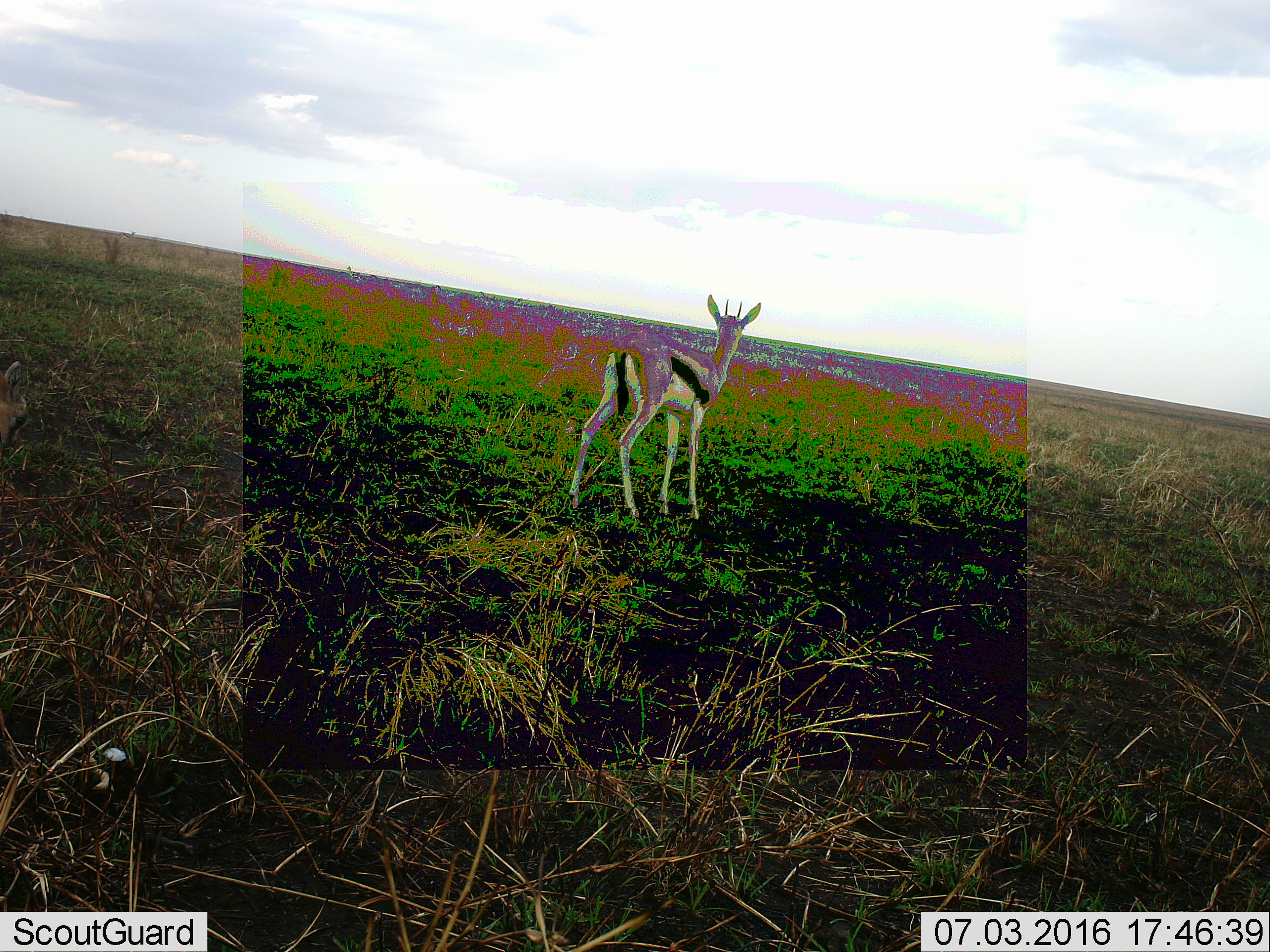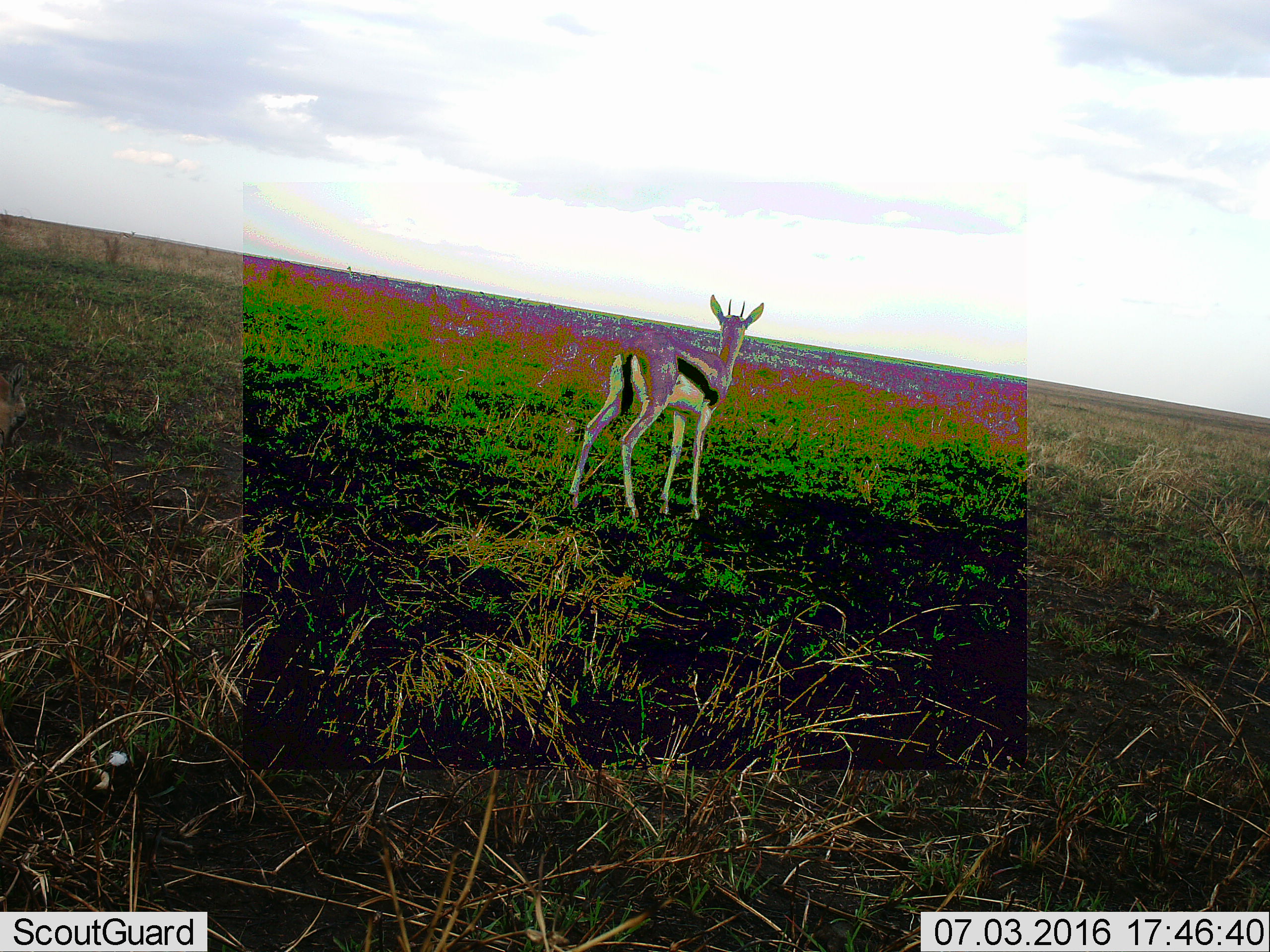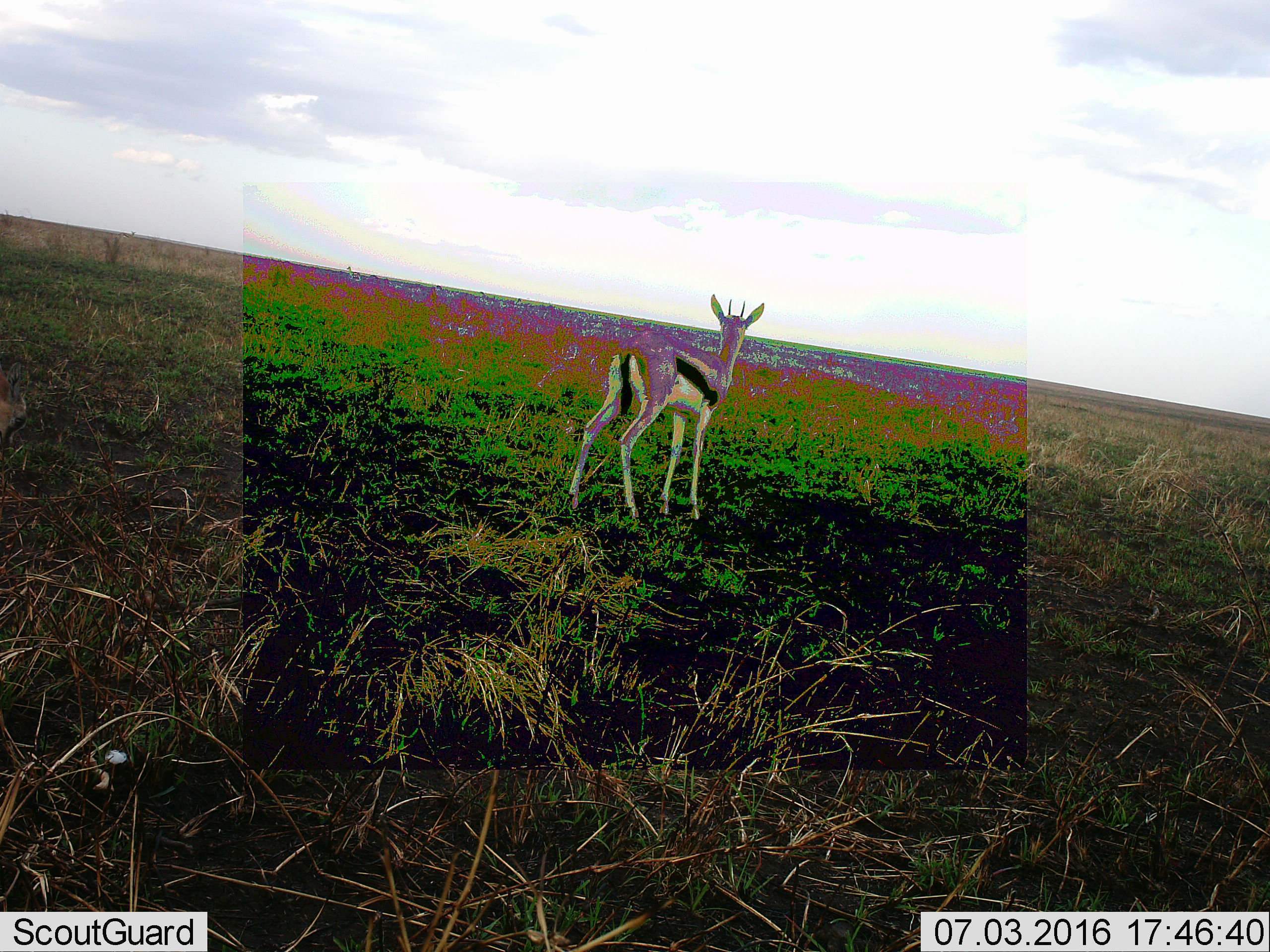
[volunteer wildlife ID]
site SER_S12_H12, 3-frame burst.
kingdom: Animalia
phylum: Chordata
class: Mammalia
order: Artiodactyla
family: Bovidae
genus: Eudorcas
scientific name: Eudorcas thomsonii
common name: thomson's gazelle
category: gazellethomsons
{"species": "gazellethomsons (thomson's gazelle) (Eudorcas thomsonii)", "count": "1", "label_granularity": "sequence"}